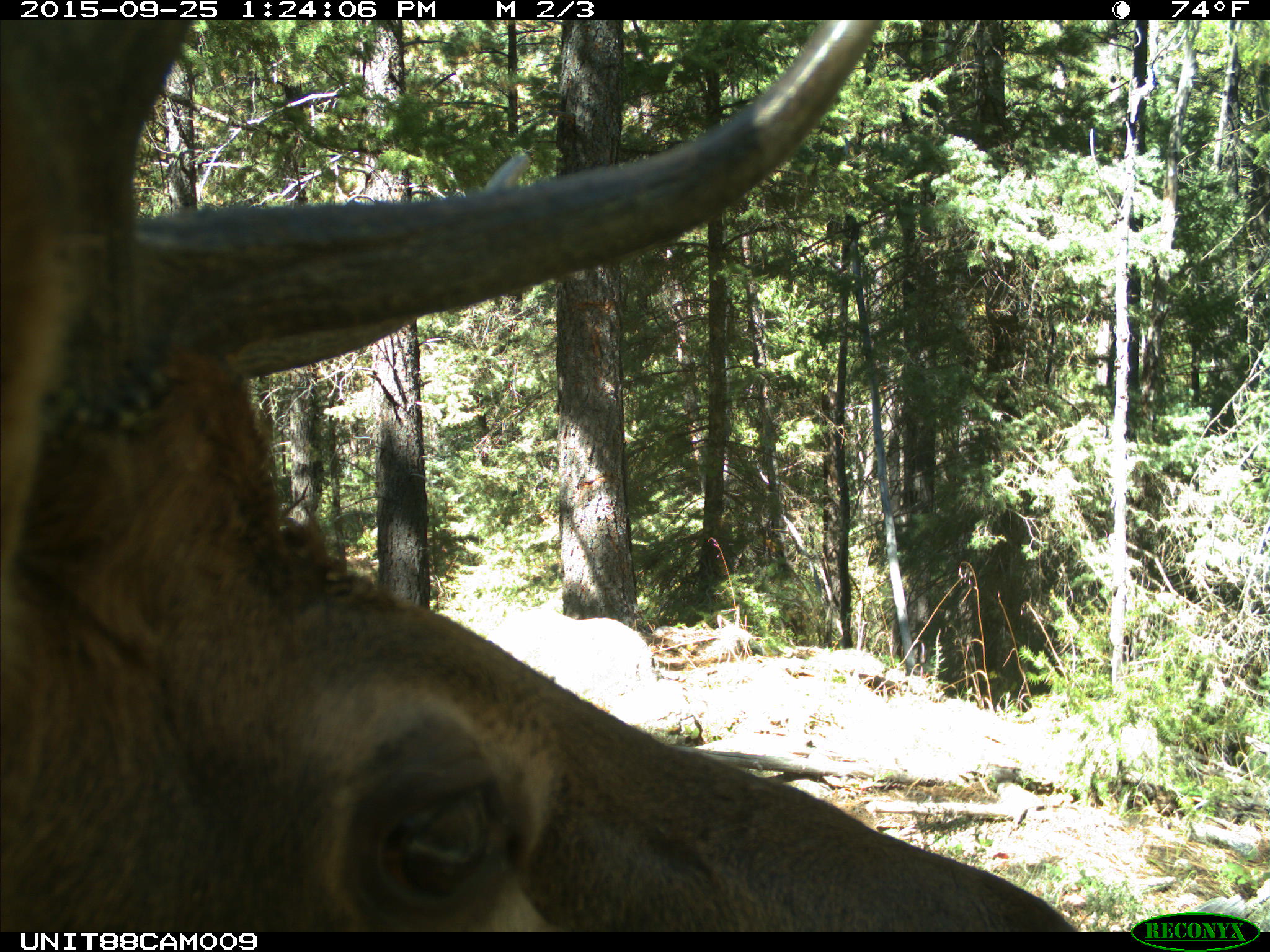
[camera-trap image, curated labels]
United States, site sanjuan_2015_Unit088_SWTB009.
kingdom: Animalia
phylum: Chordata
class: Mammalia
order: Artiodactyla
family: Cervidae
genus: Cervus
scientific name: Cervus elaphus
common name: red deer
Cervus elaphus (red deer).